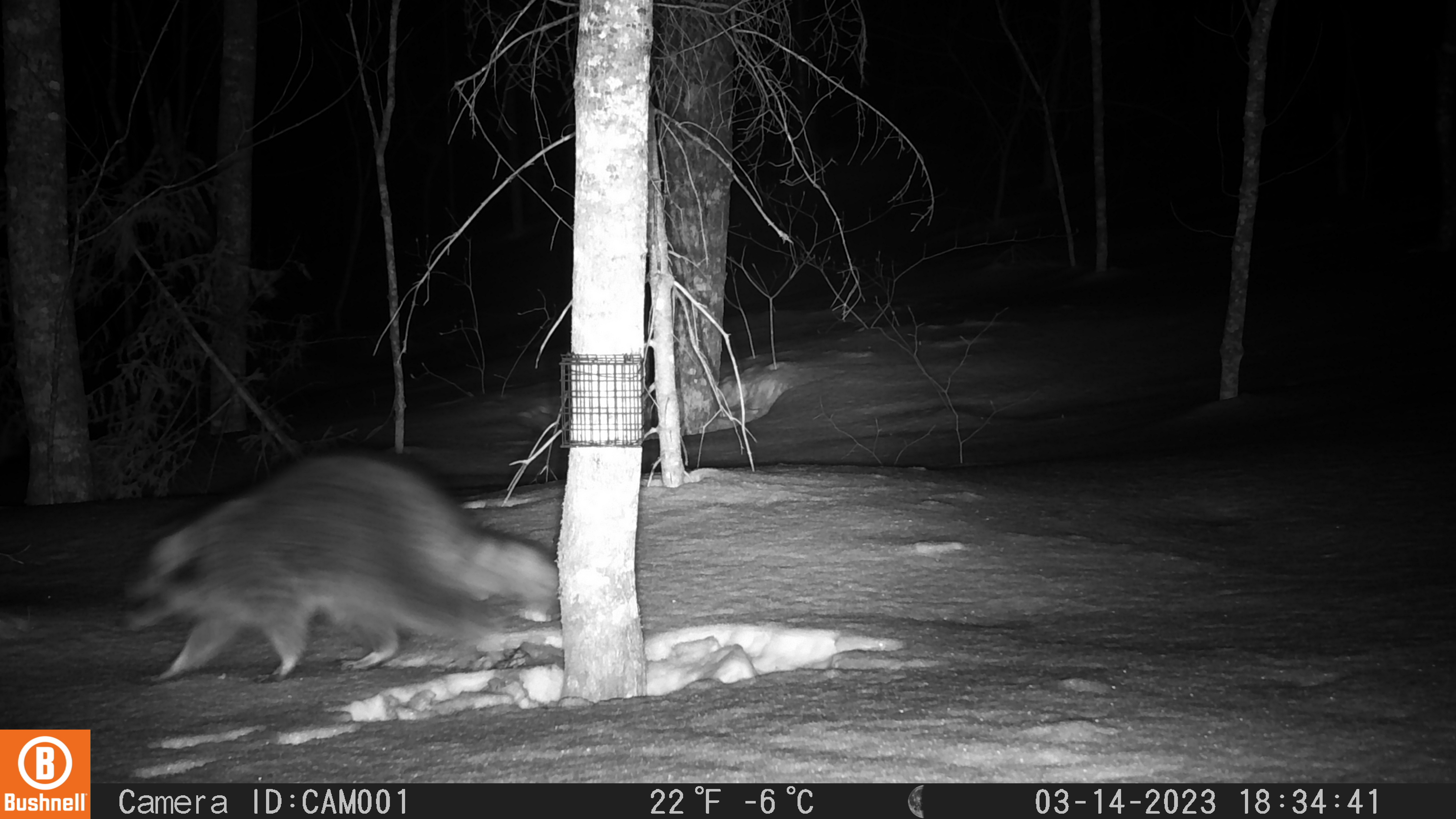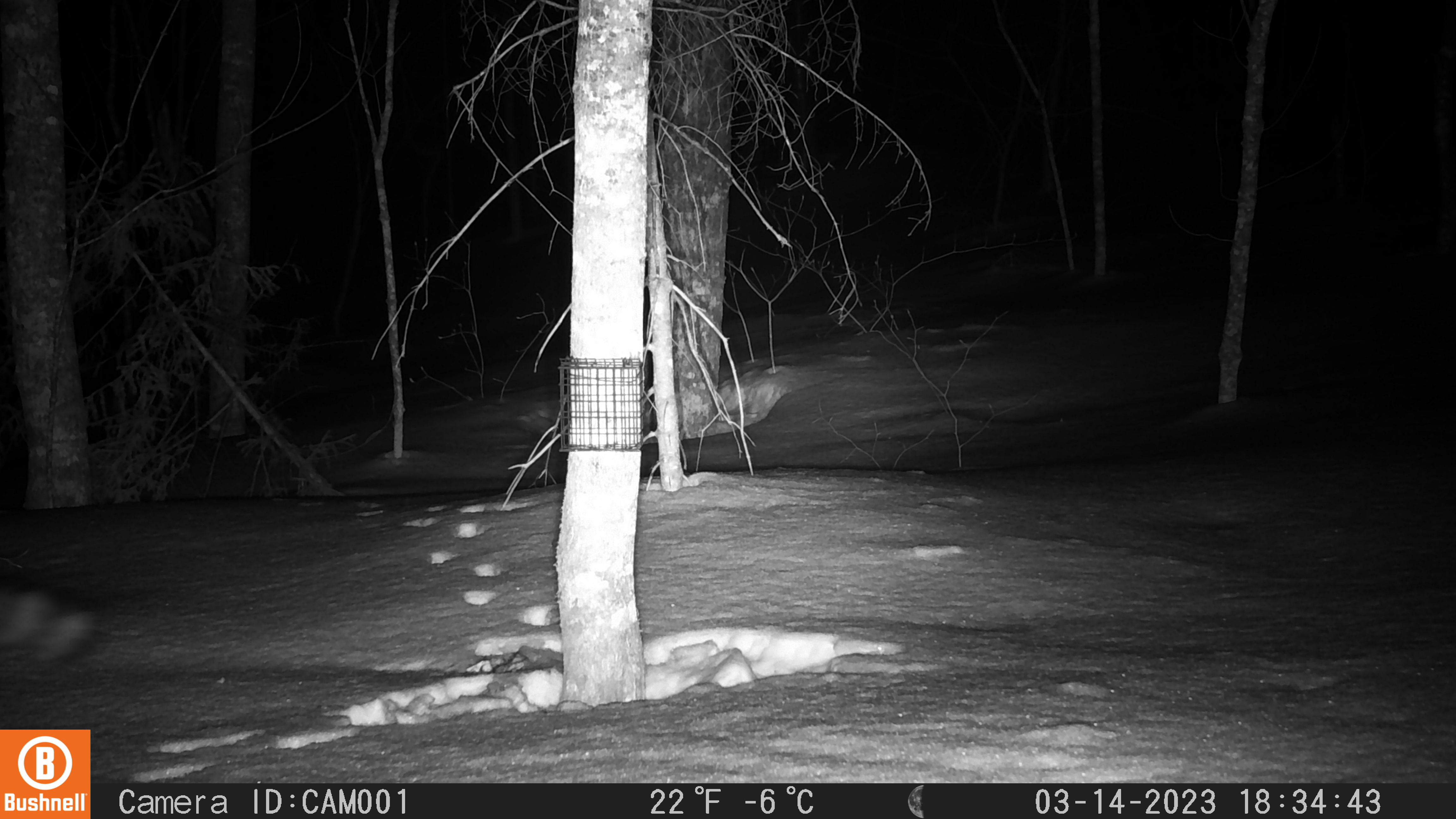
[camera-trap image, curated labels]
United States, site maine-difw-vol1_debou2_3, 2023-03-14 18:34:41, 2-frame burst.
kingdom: Animalia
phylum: Chordata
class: Mammalia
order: Carnivora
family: Procyonidae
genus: Procyon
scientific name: Procyon lotor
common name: raccoon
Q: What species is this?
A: Raccoon (Procyon lotor).